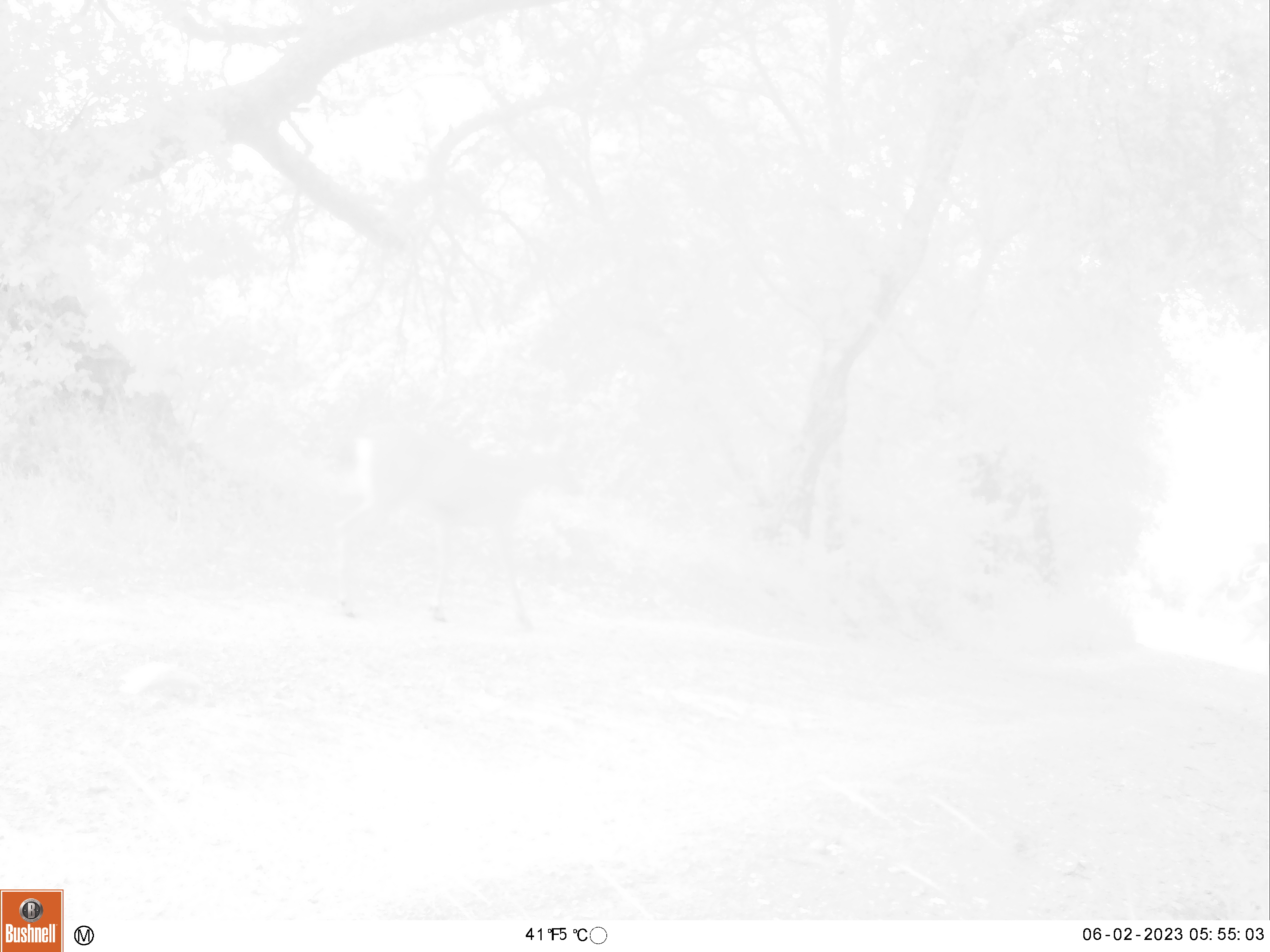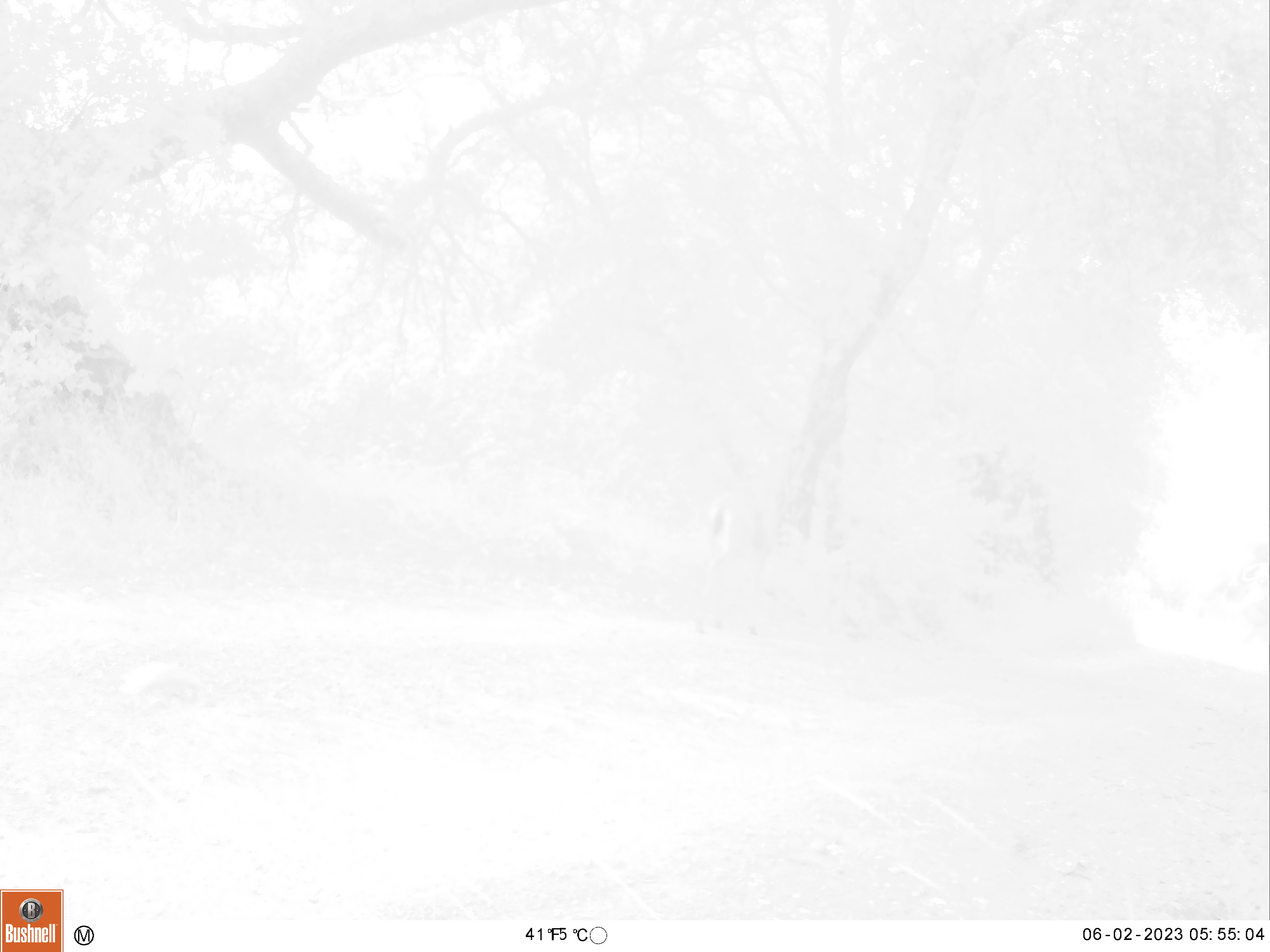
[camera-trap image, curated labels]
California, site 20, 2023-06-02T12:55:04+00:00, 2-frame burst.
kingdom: Animalia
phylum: Chordata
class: Mammalia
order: Artiodactyla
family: Cervidae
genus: Odocoileus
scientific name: Odocoileus hemionus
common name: mule deer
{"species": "mule deer (Odocoileus hemionus)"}